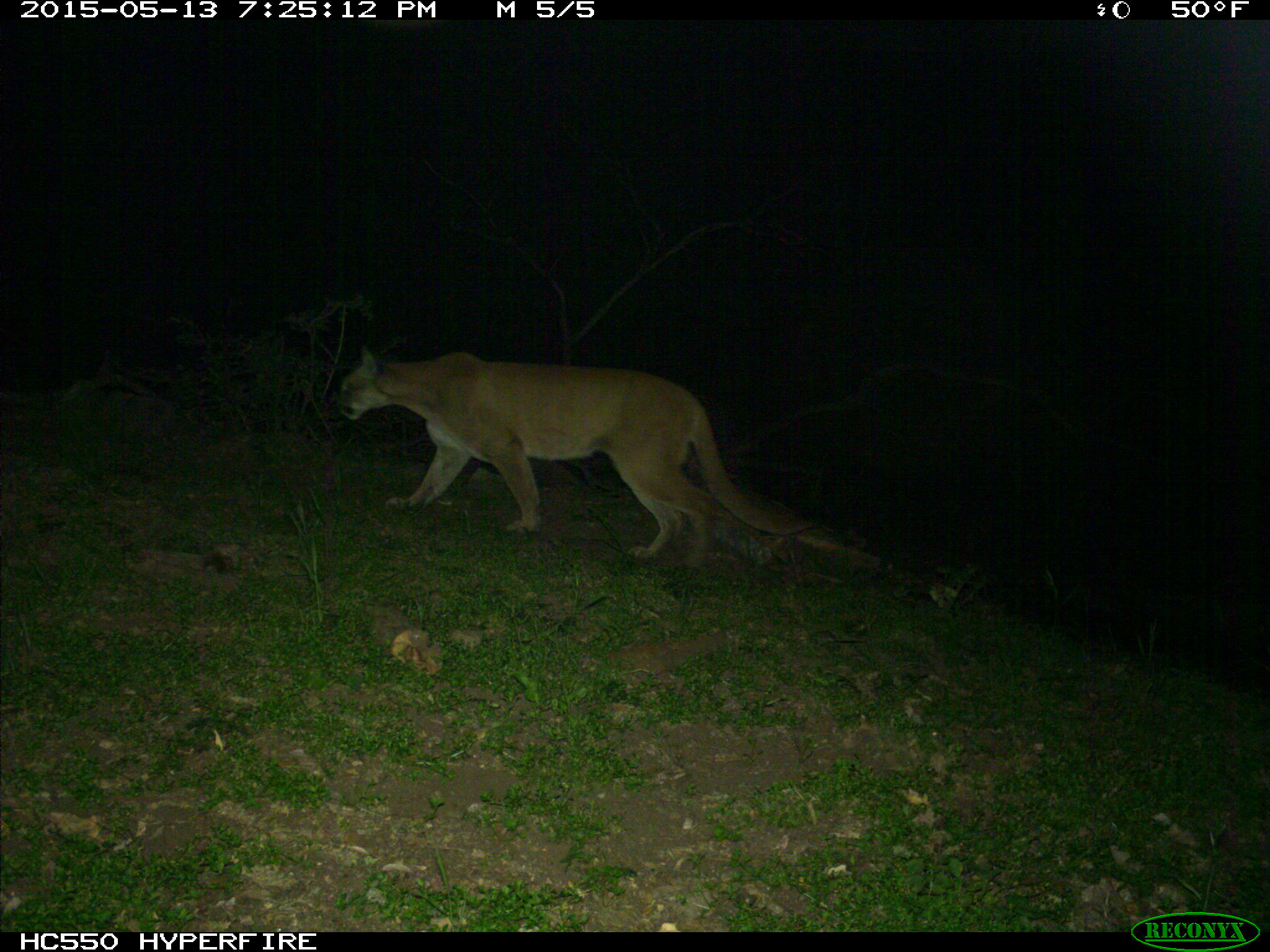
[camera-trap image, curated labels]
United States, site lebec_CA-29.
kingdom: Animalia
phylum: Chordata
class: Mammalia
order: Carnivora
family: Felidae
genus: Puma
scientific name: Puma concolor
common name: mountain lion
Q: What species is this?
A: Puma concolor (mountain lion).